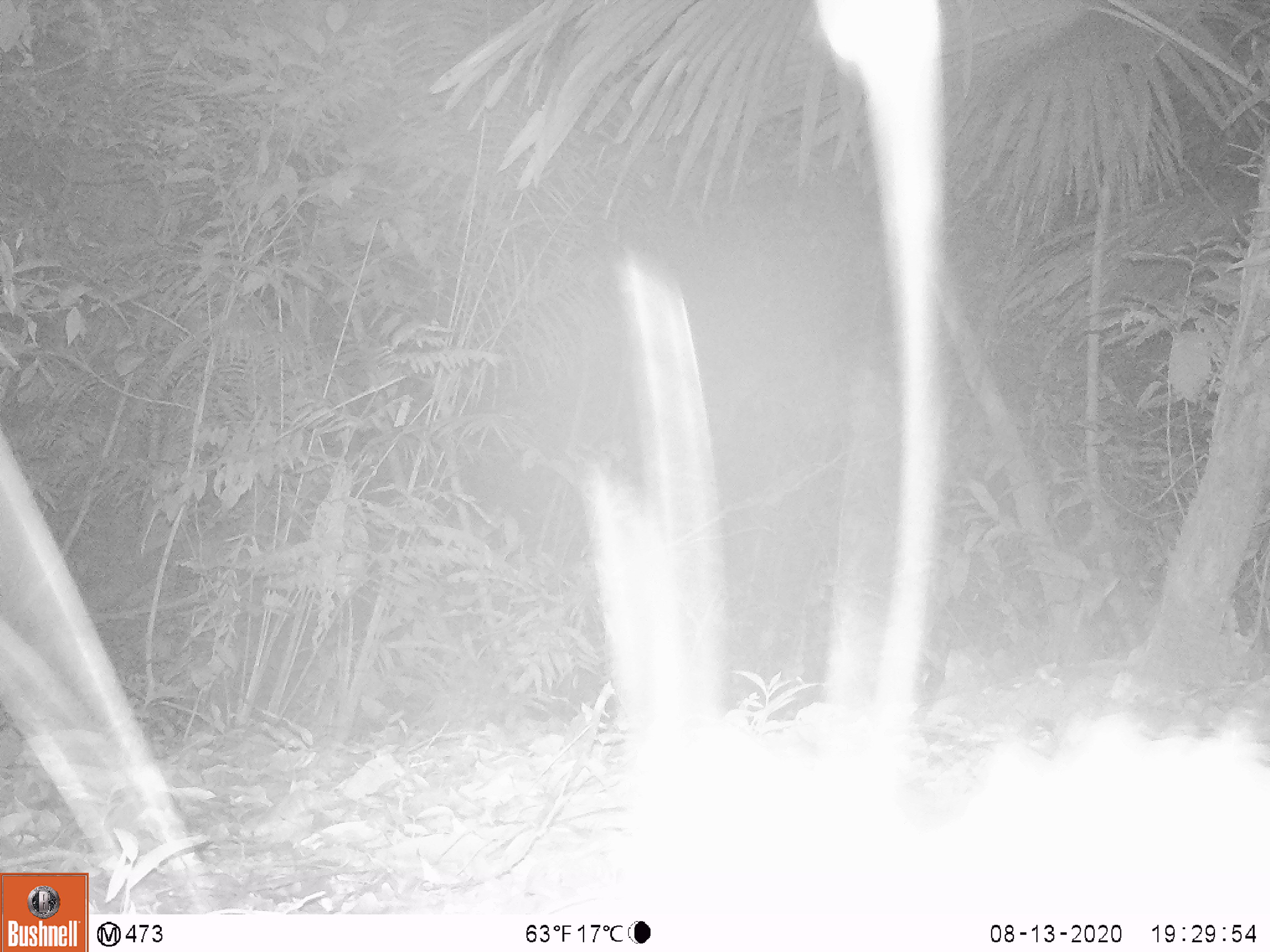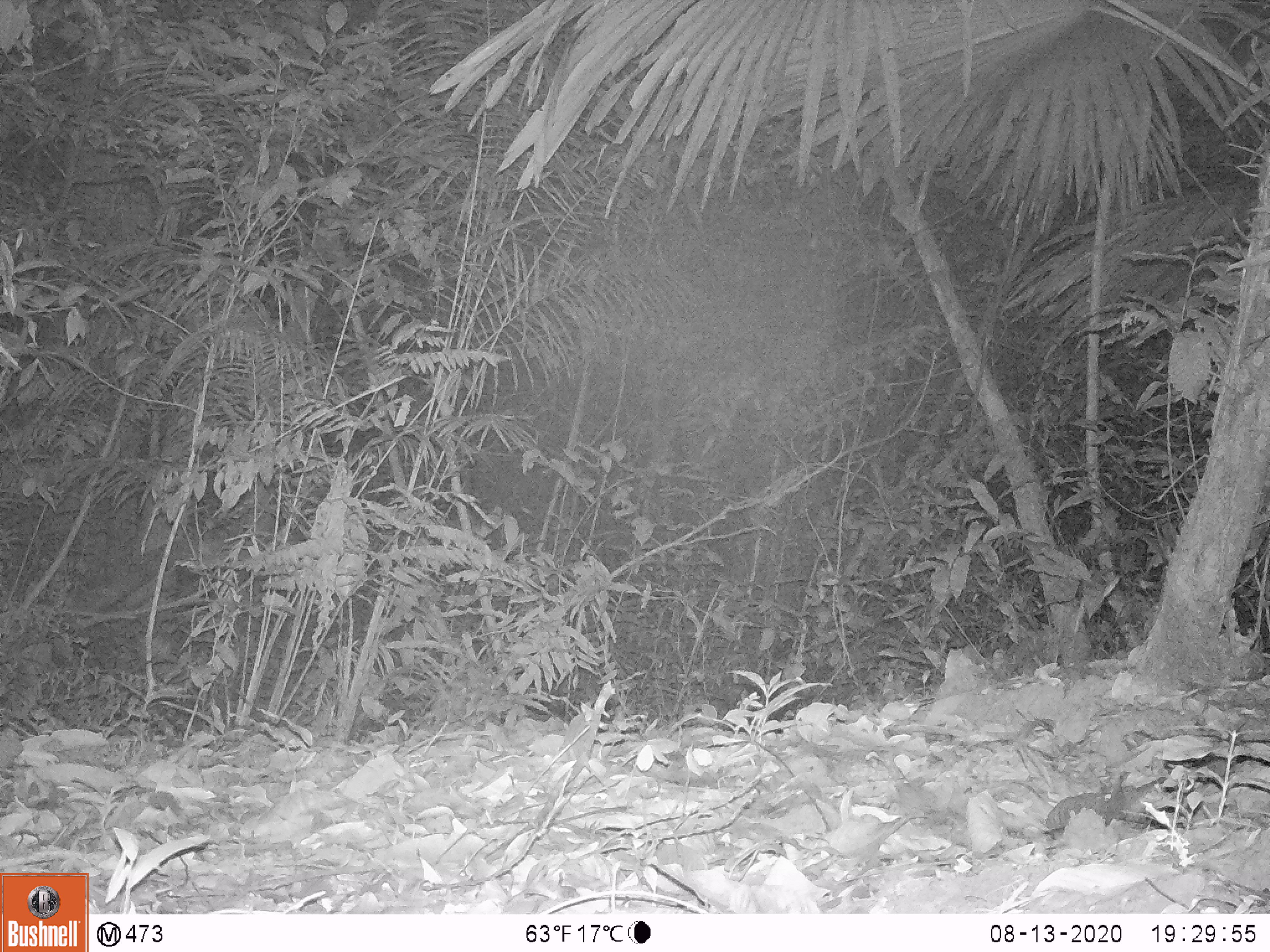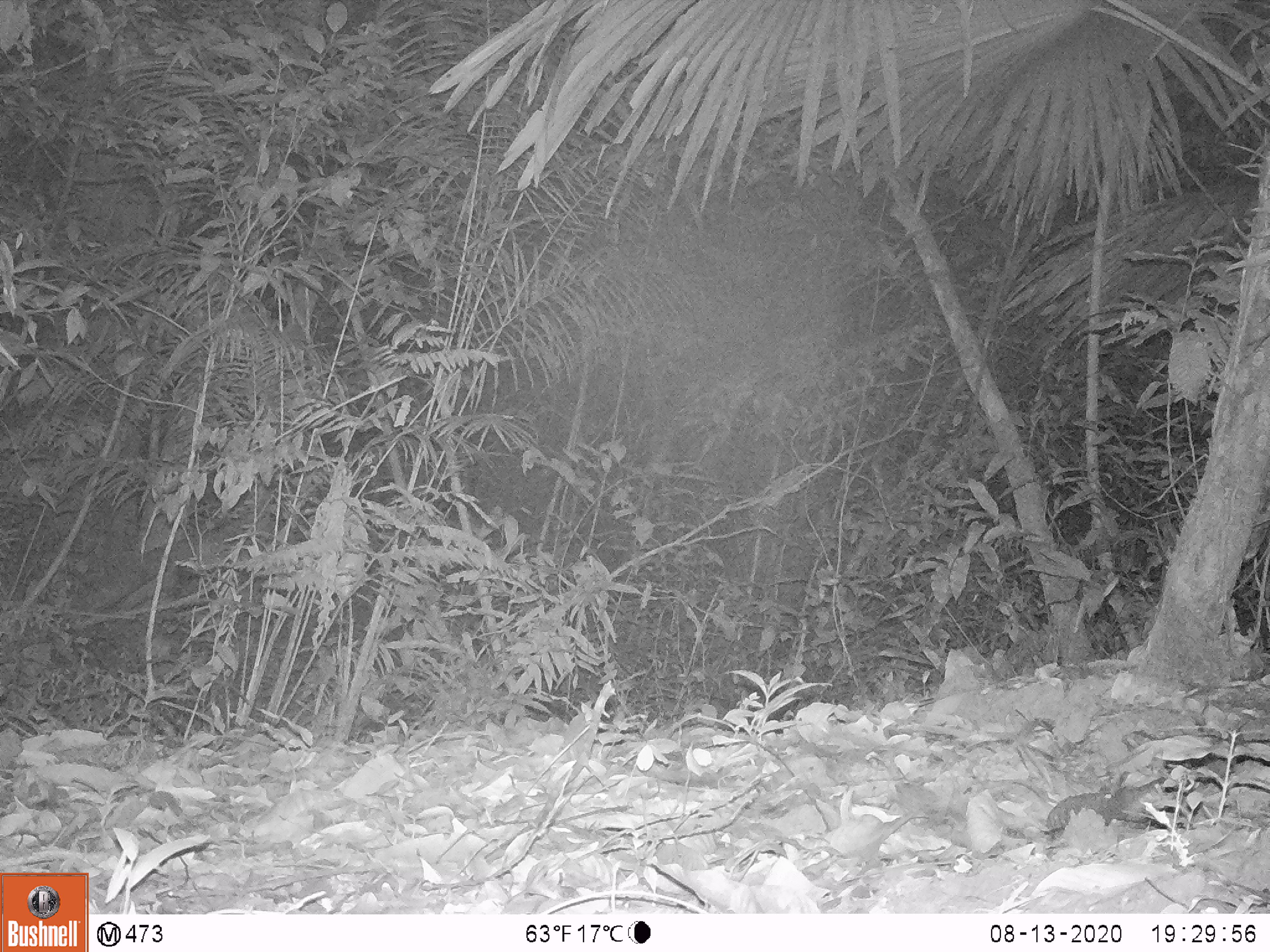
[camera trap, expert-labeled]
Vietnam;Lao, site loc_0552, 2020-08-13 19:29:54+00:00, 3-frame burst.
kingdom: Animalia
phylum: Chordata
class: Mammalia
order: Rodentia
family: Hystricidae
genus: Atherurus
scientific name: Atherurus macrourus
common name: asiatic brush-tailed porcupine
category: asiatic brush tailed porcupine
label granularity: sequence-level